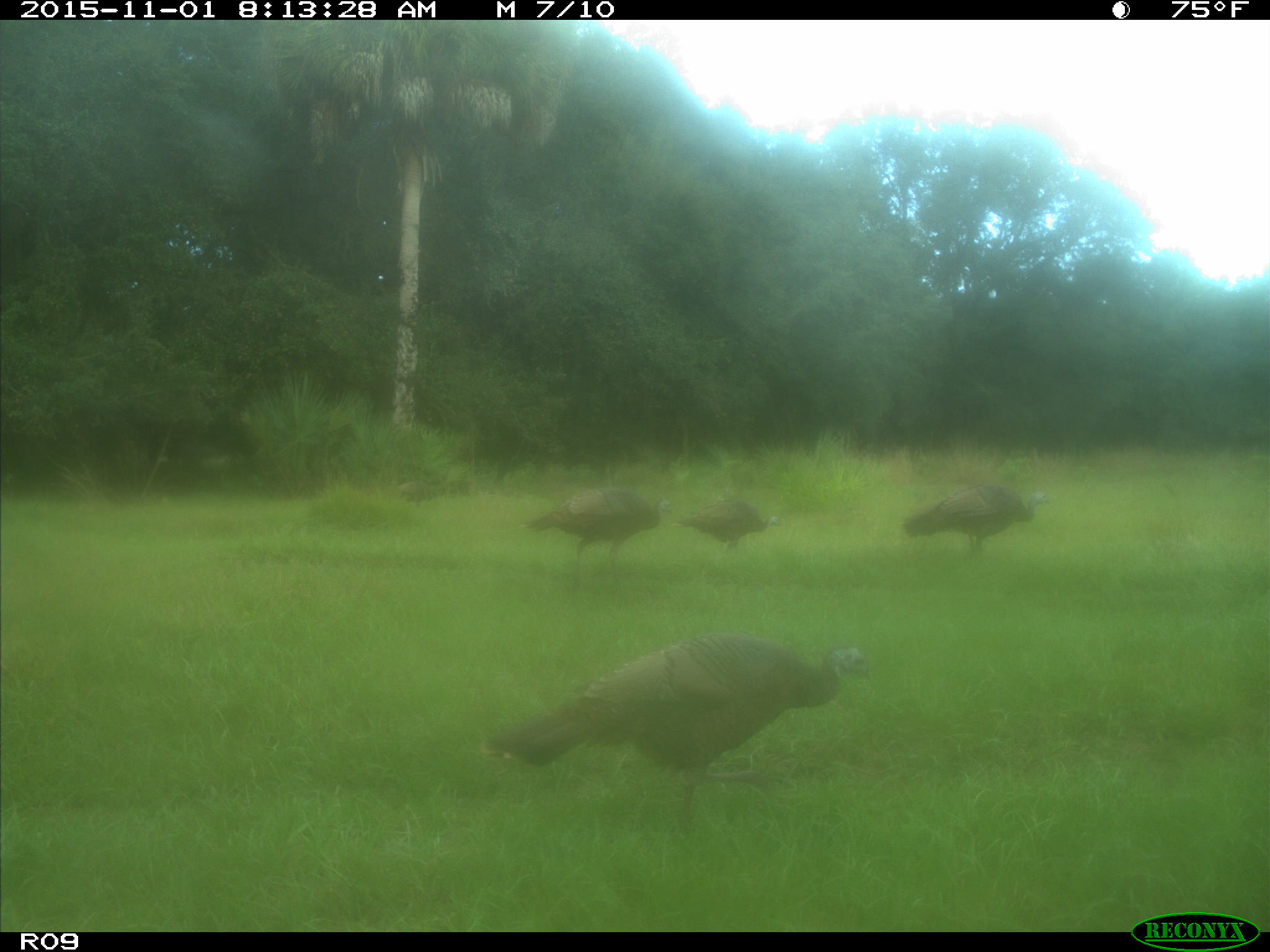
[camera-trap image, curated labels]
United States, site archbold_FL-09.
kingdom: Animalia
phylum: Chordata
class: Aves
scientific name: Aves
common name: birds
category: unidentified bird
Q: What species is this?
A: Unidentified bird (birds) (Aves).